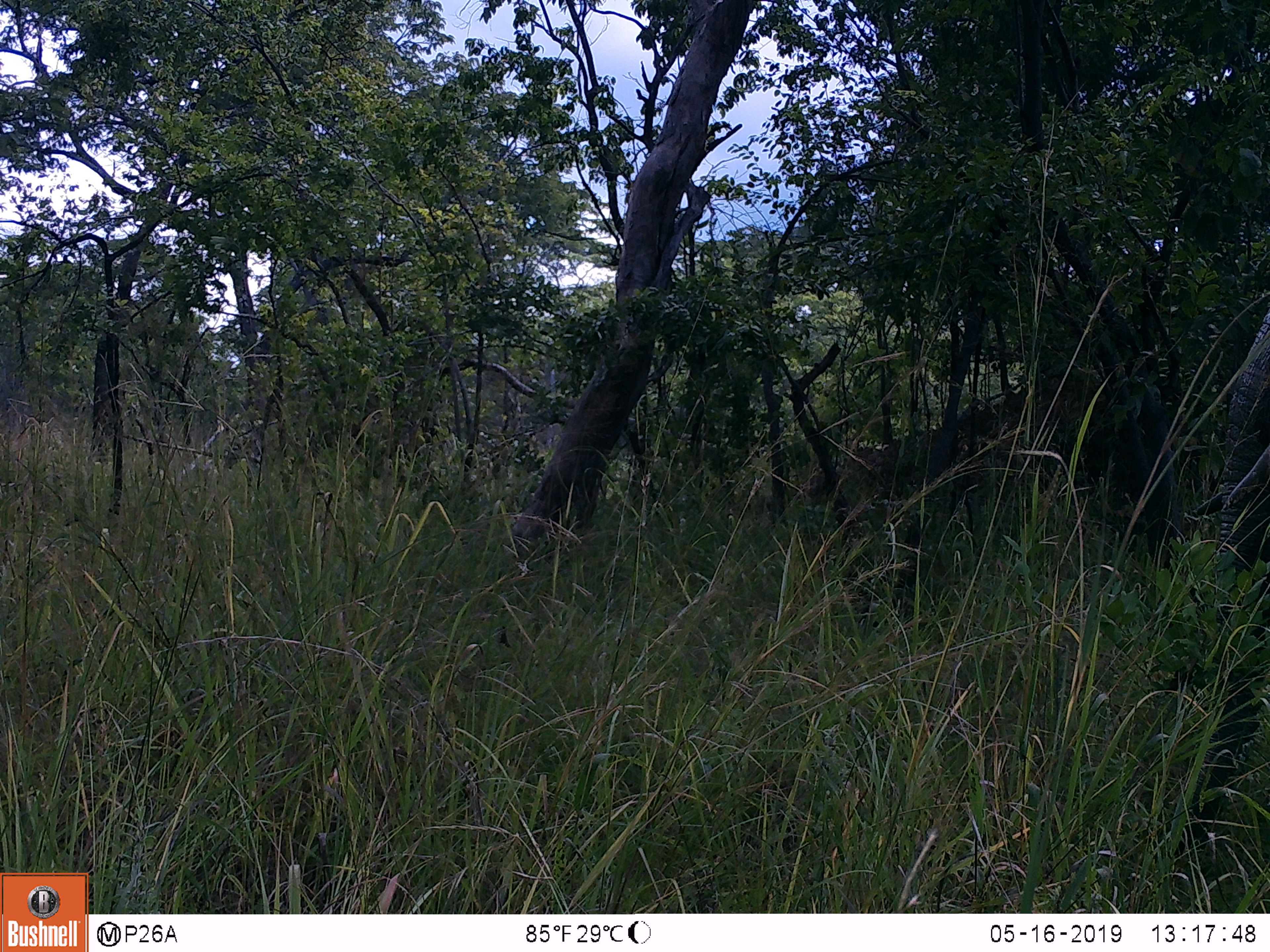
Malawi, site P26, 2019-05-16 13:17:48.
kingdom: Animalia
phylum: Chordata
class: Mammalia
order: Proboscidea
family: Elephantidae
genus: Loxodonta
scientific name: Loxodonta africana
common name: african savanna elephant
African savanna elephant (Loxodonta africana), count 1.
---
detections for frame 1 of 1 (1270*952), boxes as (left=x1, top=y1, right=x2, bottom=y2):
african savanna elephant: (left=1213, top=310, right=1266, bottom=640)